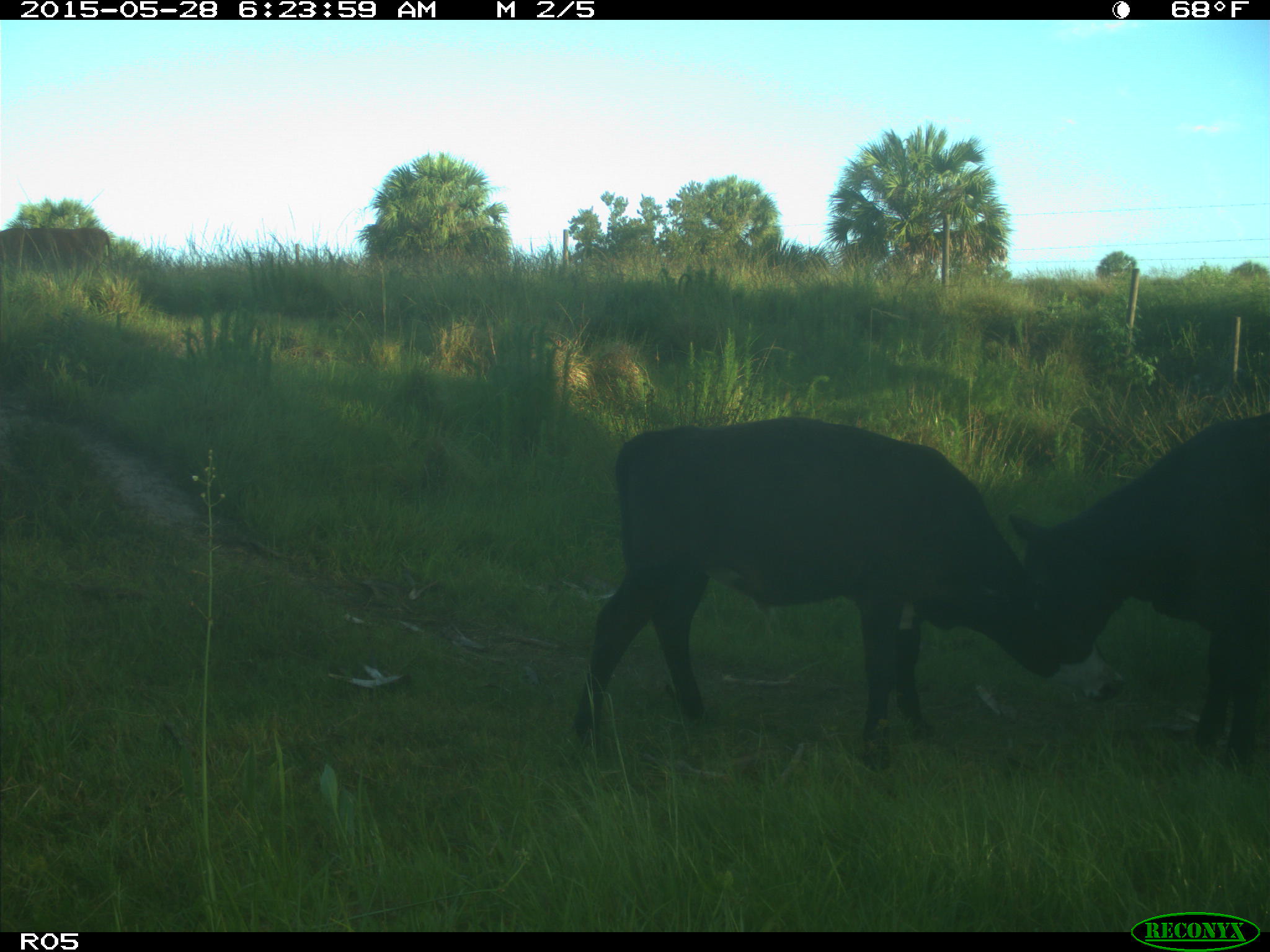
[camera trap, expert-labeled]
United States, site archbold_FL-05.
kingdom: Animalia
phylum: Chordata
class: Mammalia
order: Artiodactyla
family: Bovidae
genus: Bos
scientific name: Bos taurus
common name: domestic cow